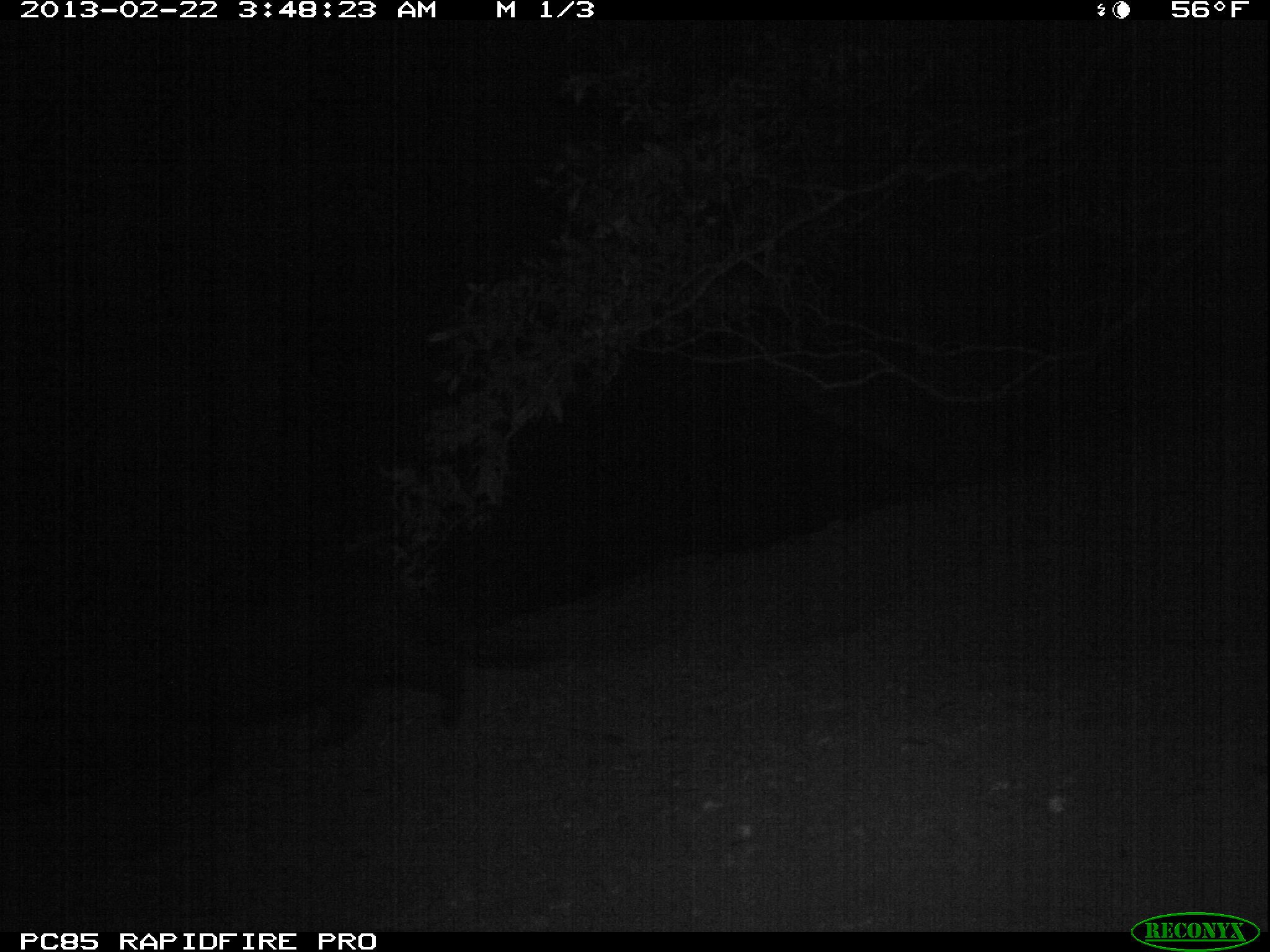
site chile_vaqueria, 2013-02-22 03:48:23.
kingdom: Animalia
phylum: Chordata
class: Mammalia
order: Carnivora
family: Felidae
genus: Felis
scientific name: Felis catus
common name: cat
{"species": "cat (Felis catus)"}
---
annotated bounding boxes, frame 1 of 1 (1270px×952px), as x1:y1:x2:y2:
cat: 60:553:487:793